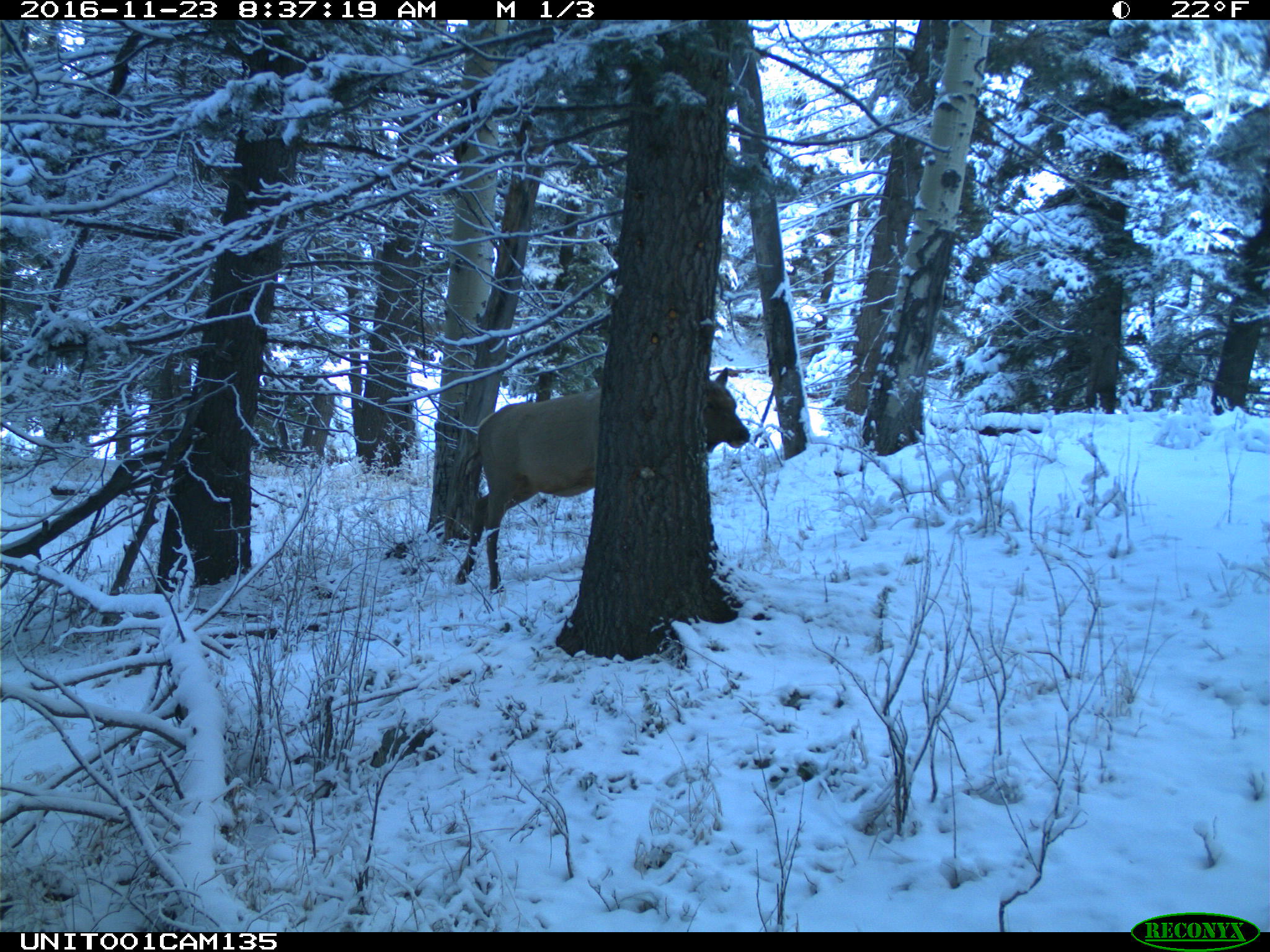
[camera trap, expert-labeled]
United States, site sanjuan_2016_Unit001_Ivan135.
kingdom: Animalia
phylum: Chordata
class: Mammalia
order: Artiodactyla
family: Cervidae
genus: Cervus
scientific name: Cervus elaphus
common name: red deer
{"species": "Cervus elaphus (red deer)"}